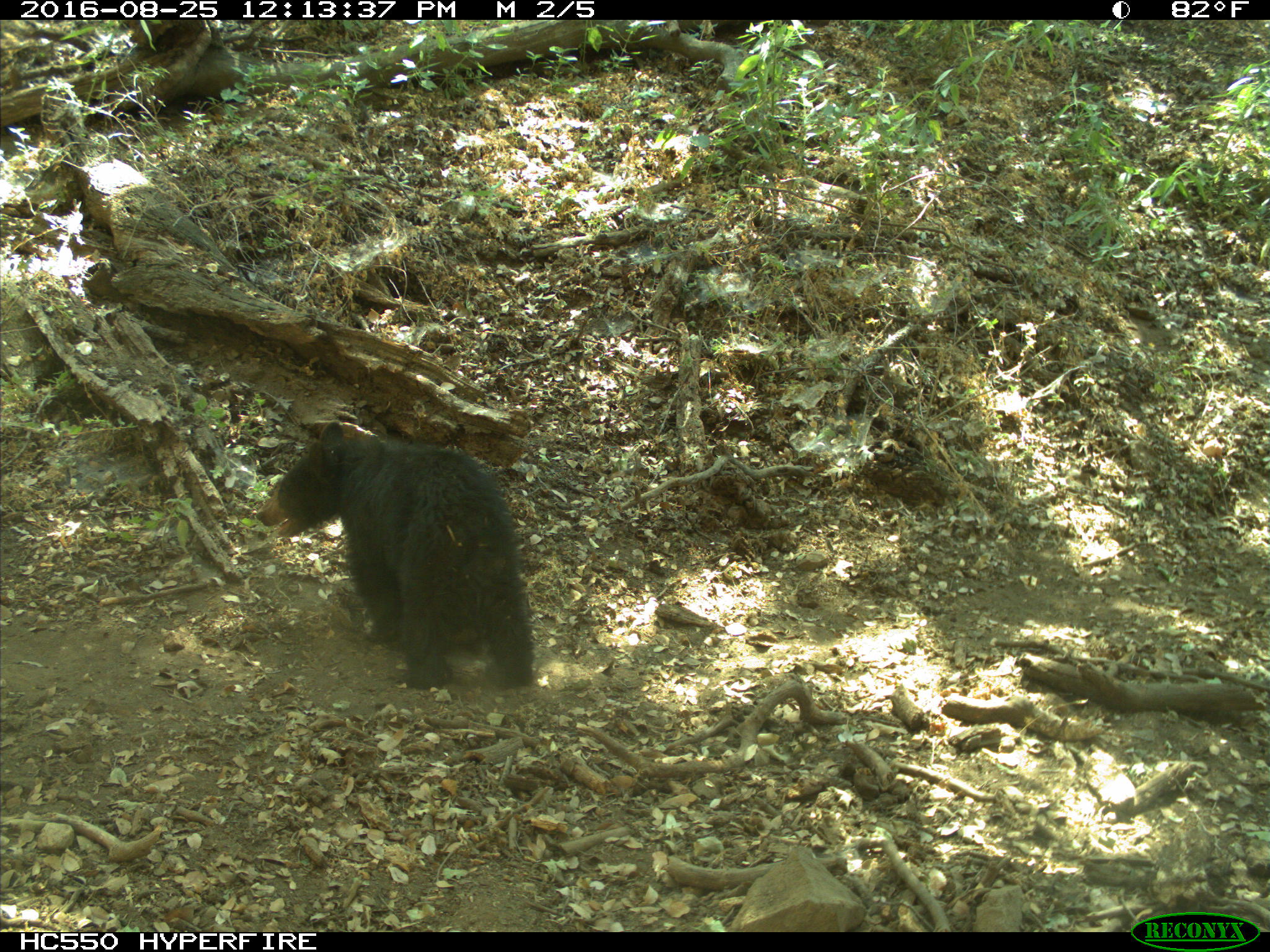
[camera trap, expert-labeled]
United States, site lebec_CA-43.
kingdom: Animalia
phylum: Chordata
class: Mammalia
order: Carnivora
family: Ursidae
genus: Ursus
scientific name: Ursus americanus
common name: american black bear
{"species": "Ursus americanus (american black bear)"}